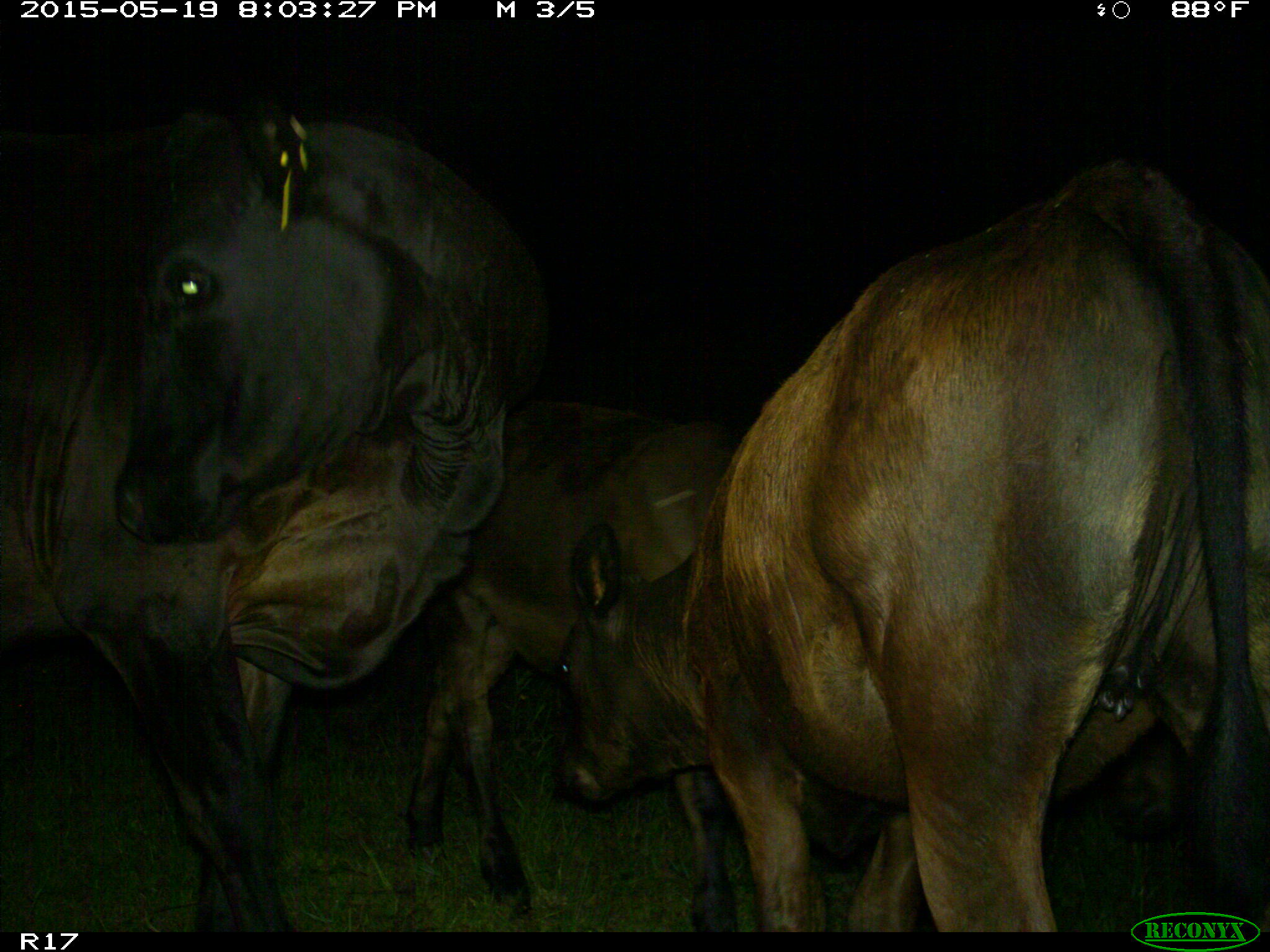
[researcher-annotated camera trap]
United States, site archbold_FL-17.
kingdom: Animalia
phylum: Chordata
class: Mammalia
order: Artiodactyla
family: Bovidae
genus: Bos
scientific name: Bos taurus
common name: domestic cow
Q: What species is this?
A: Bos taurus (domestic cow).